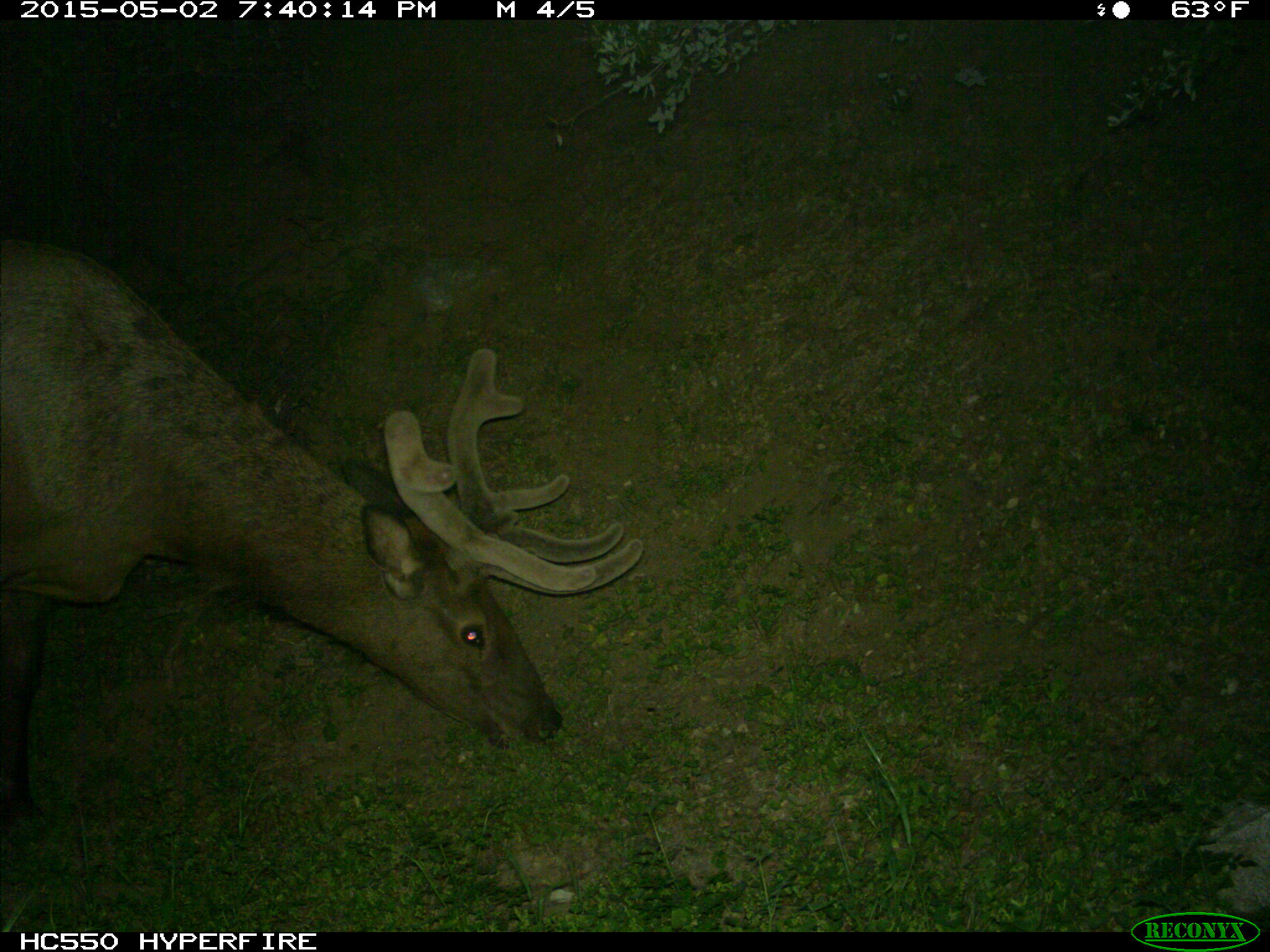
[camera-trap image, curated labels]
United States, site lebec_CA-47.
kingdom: Animalia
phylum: Chordata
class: Mammalia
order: Artiodactyla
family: Cervidae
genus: Cervus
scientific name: Cervus canadensis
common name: elk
Cervus canadensis (elk).